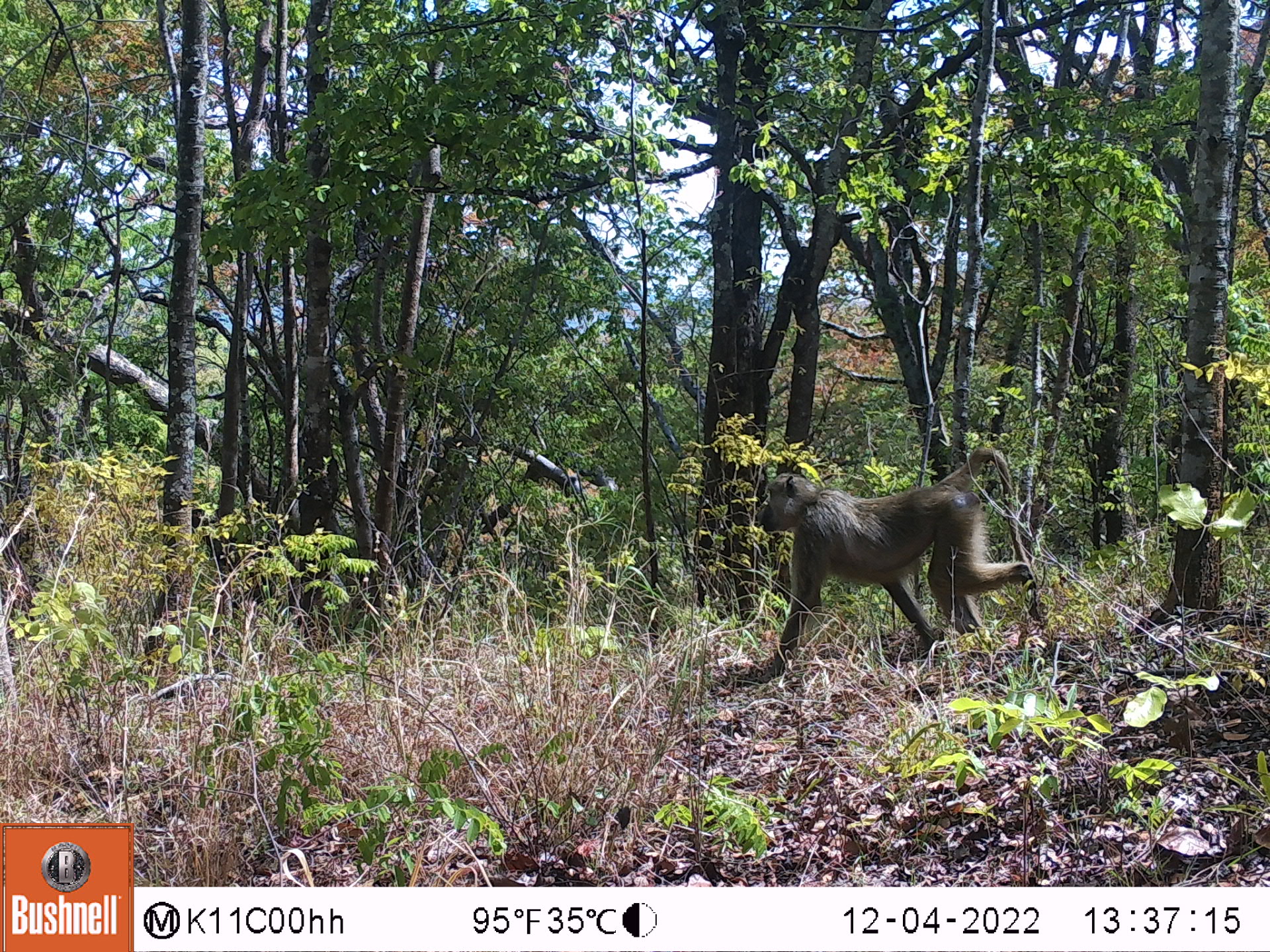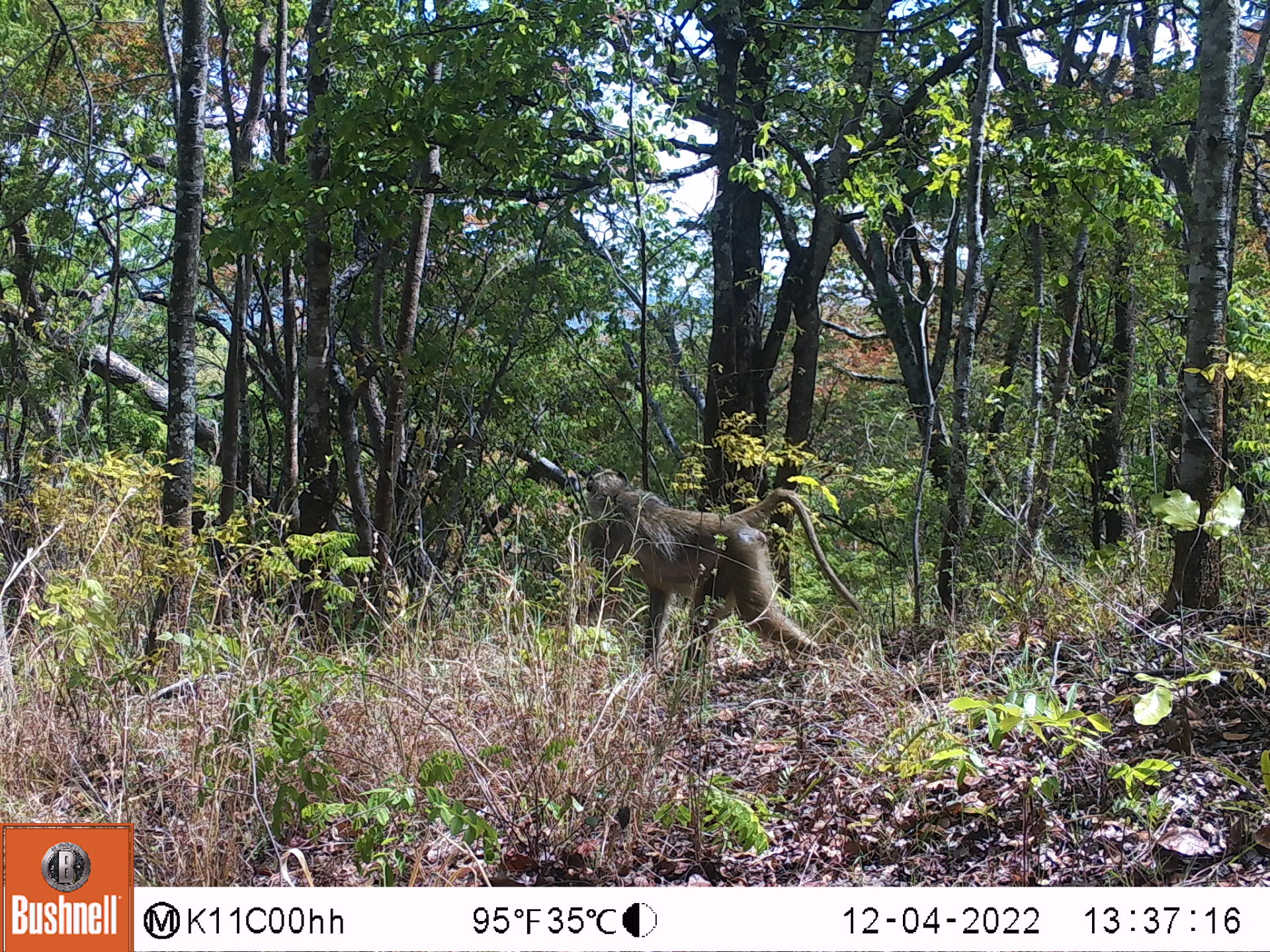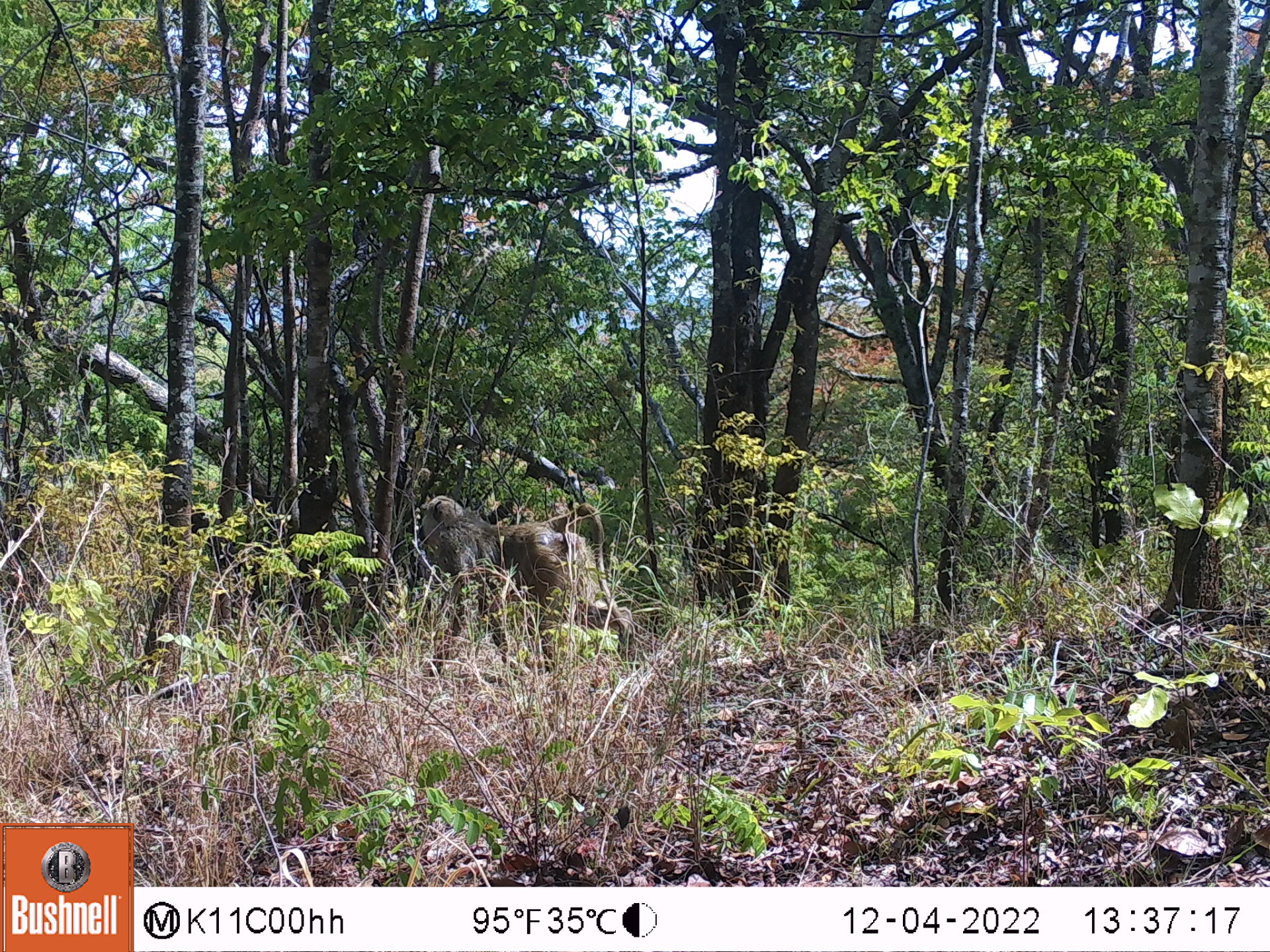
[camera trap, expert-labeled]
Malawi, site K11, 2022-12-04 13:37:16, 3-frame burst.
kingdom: Animalia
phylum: Chordata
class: Mammalia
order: Primates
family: Cercopithecidae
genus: Papio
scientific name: Papio cynocephalus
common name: yellow baboon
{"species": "yellow baboon (Papio cynocephalus)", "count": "1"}